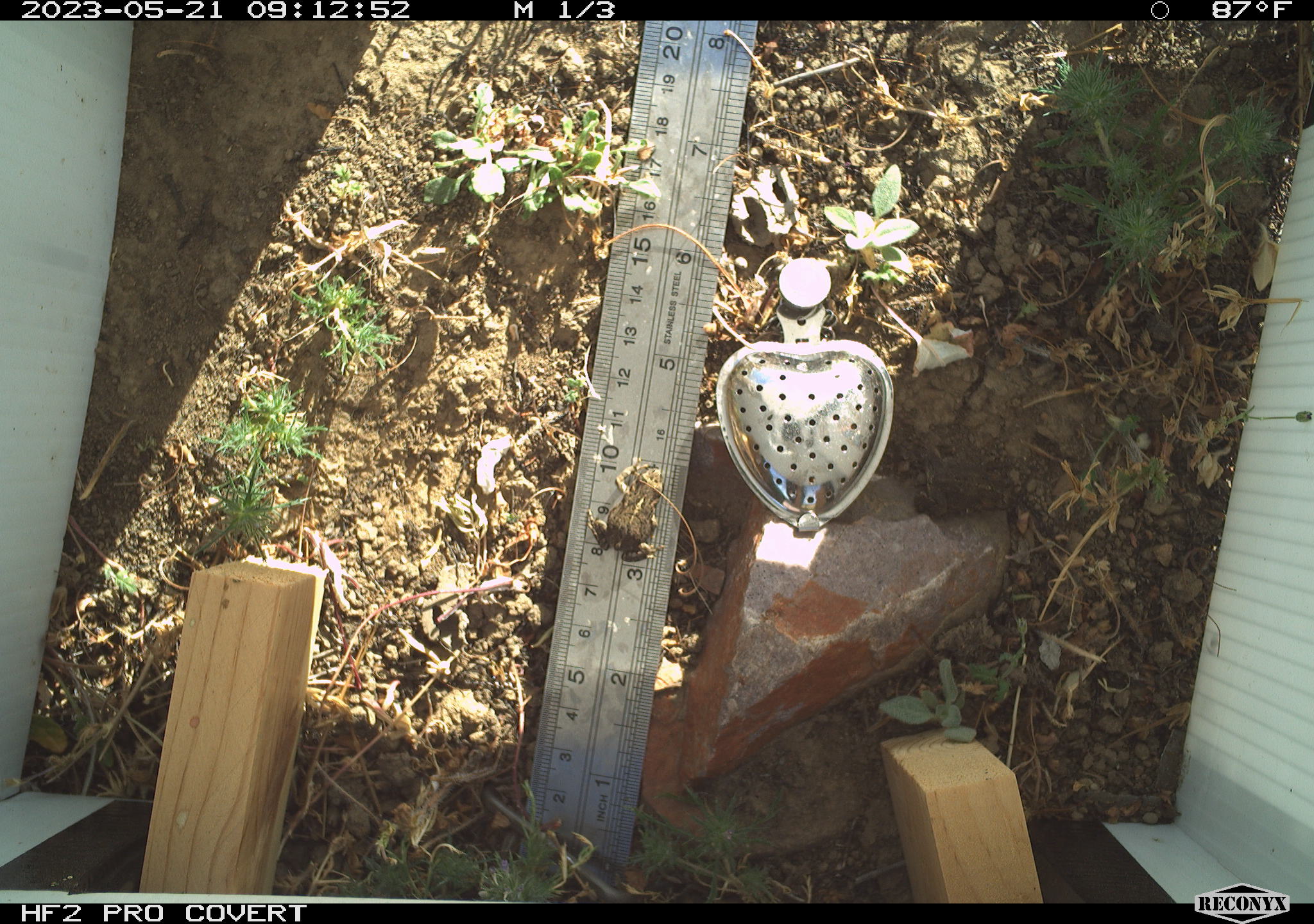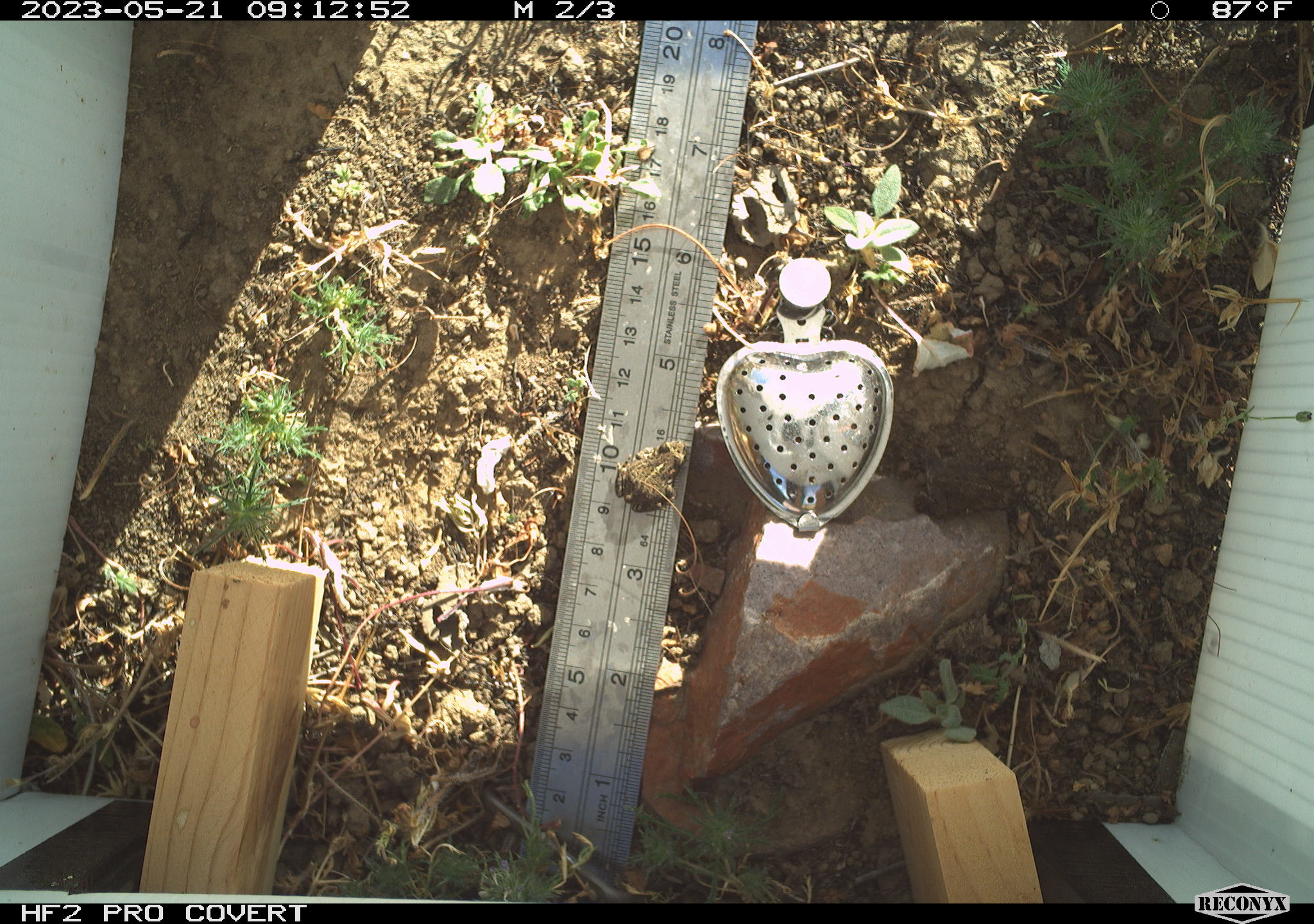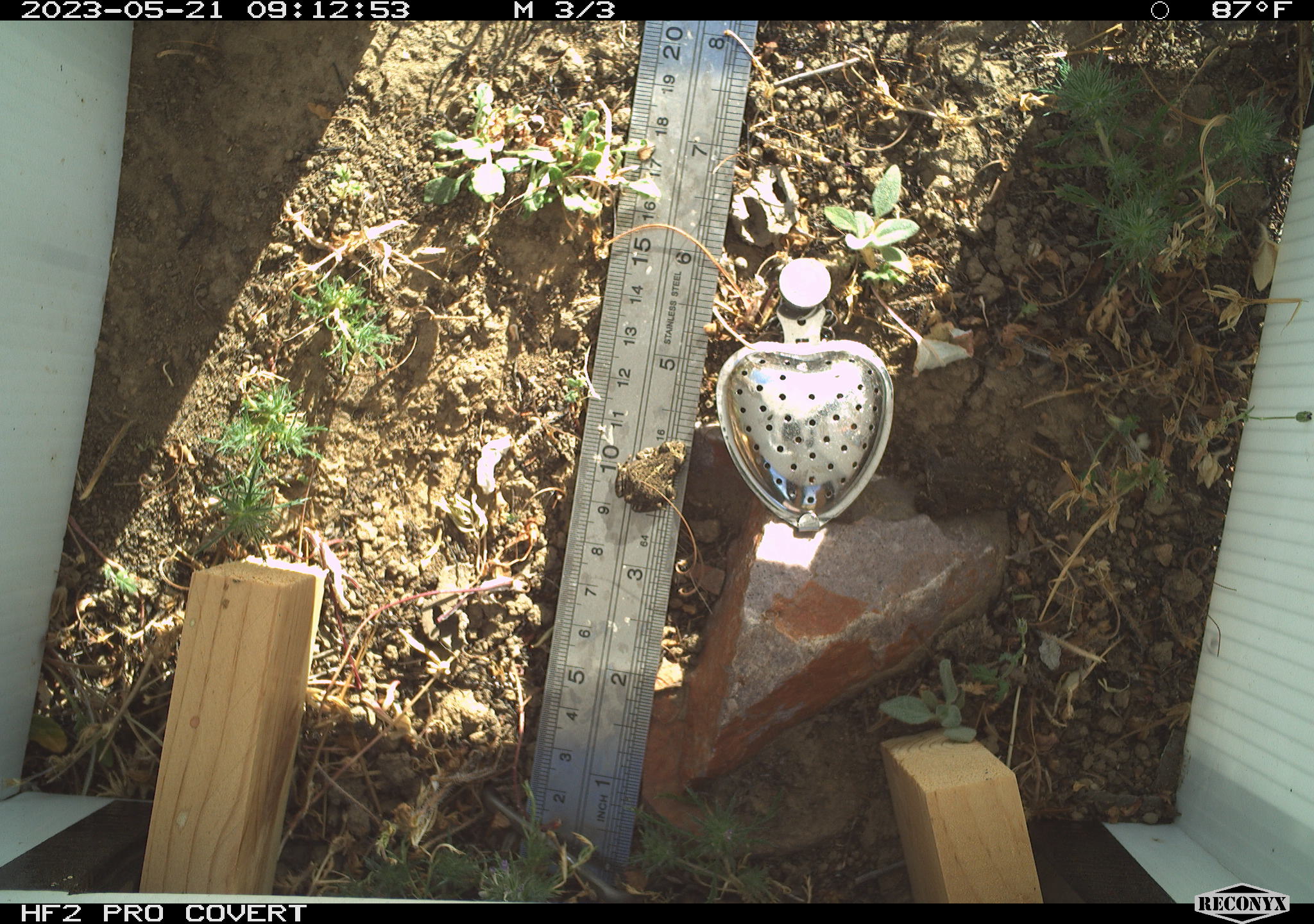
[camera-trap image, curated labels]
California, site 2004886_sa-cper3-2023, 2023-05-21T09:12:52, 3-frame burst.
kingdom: Animalia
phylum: Chordata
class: Amphibia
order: Anura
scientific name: Anura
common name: frogs